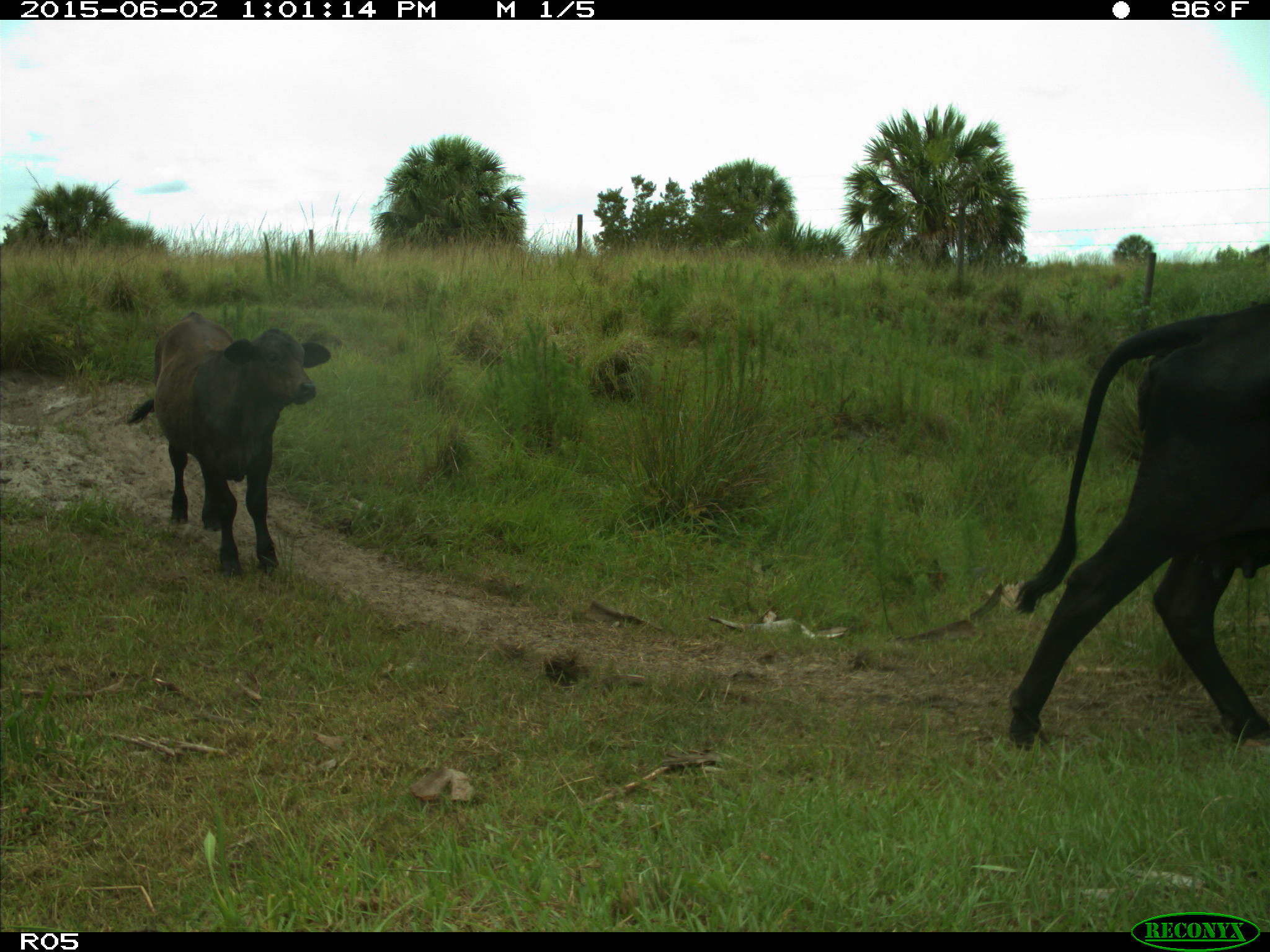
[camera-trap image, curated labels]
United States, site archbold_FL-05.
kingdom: Animalia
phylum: Chordata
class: Mammalia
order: Artiodactyla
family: Bovidae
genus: Bos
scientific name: Bos taurus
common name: domestic cow